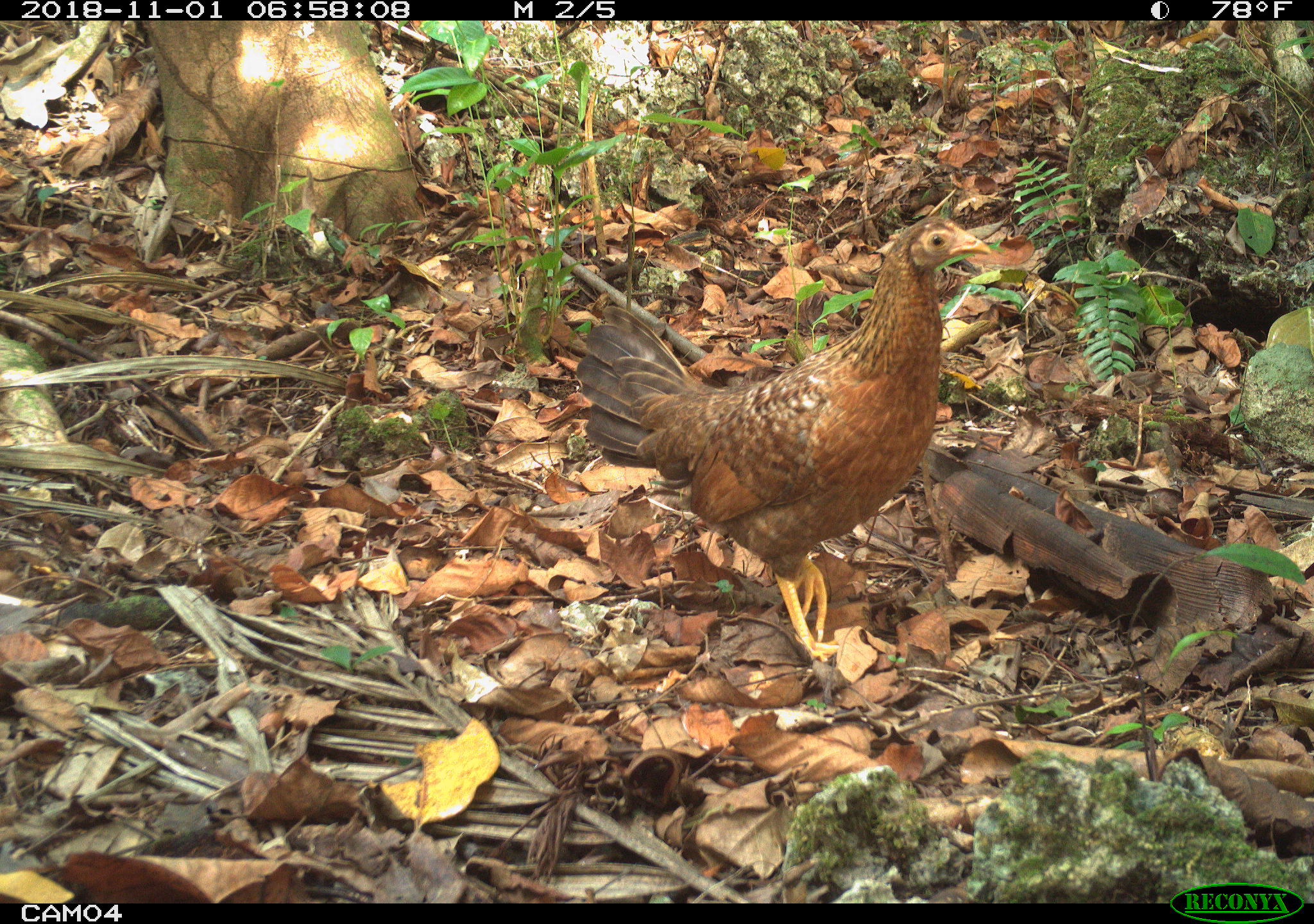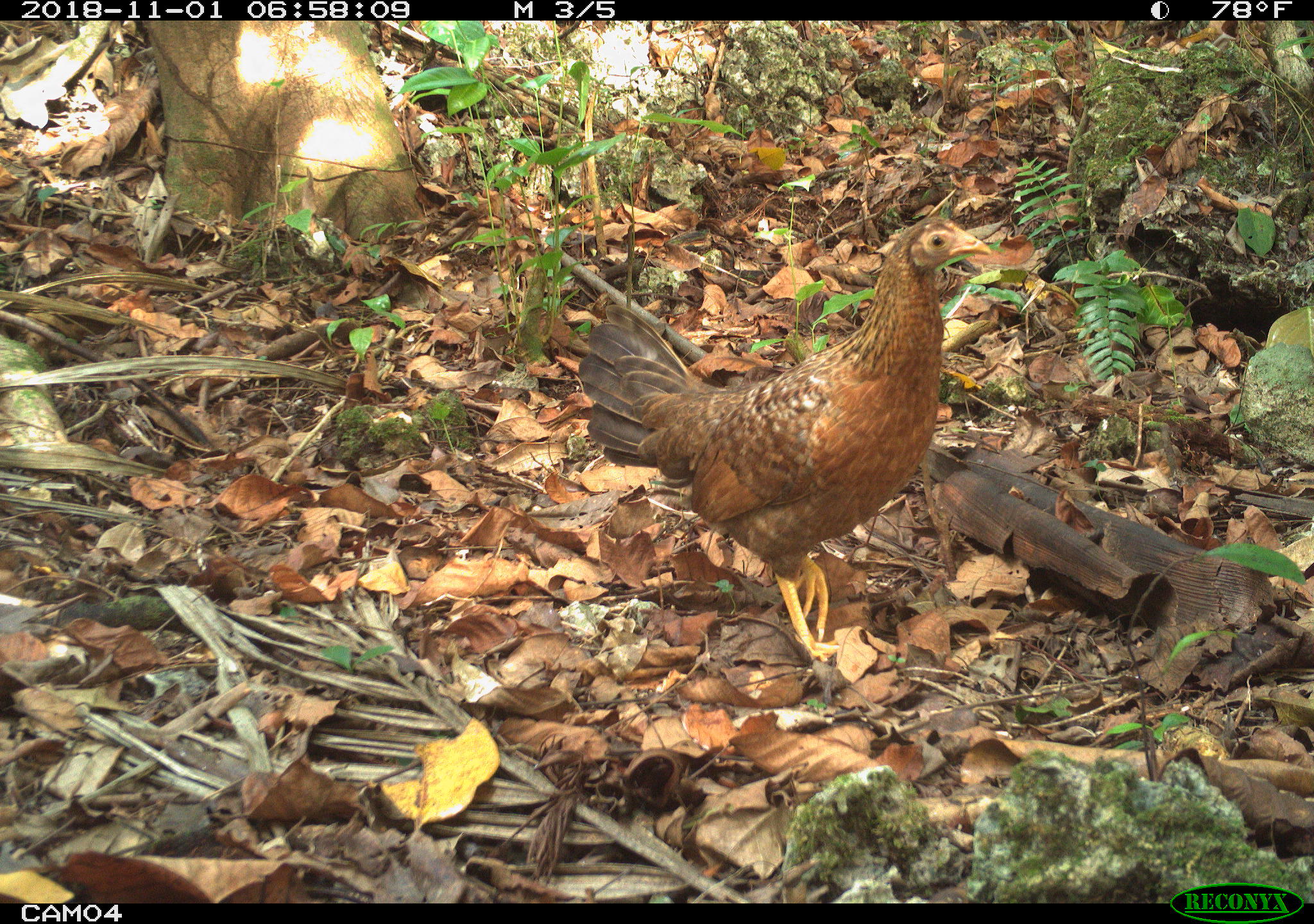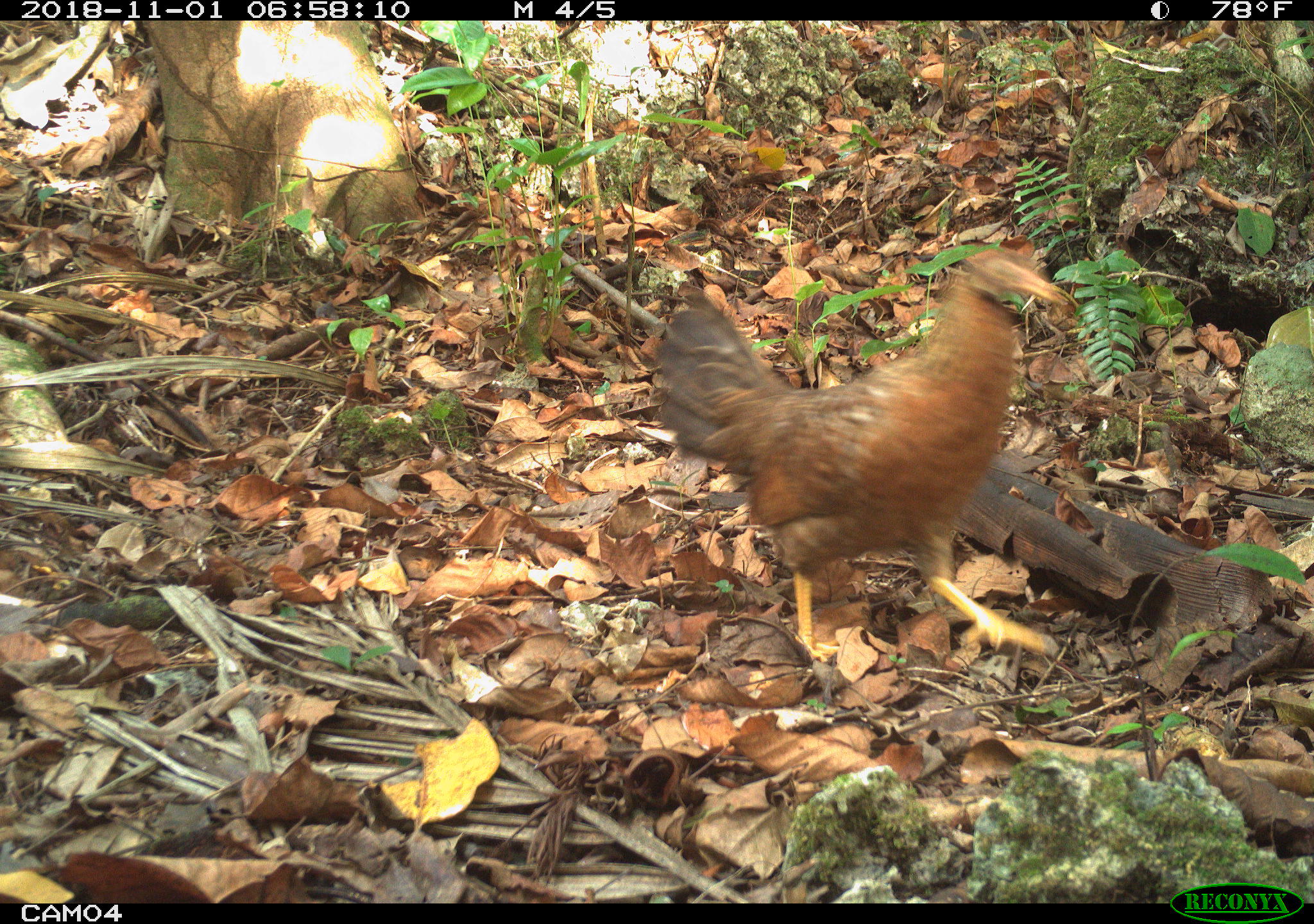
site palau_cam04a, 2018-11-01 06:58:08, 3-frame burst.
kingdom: Animalia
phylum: Chordata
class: Aves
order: Galliformes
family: Phasianidae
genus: Gallus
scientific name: Gallus gallus domesticus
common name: domestic chicken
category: chicken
Chicken (domestic chicken) (Gallus gallus domesticus).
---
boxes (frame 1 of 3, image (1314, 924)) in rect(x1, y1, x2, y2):
chicken: rect(570, 212, 992, 680)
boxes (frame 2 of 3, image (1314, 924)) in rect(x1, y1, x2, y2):
chicken: rect(574, 208, 994, 678)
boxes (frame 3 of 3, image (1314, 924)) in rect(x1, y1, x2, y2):
chicken: rect(631, 235, 1091, 688)